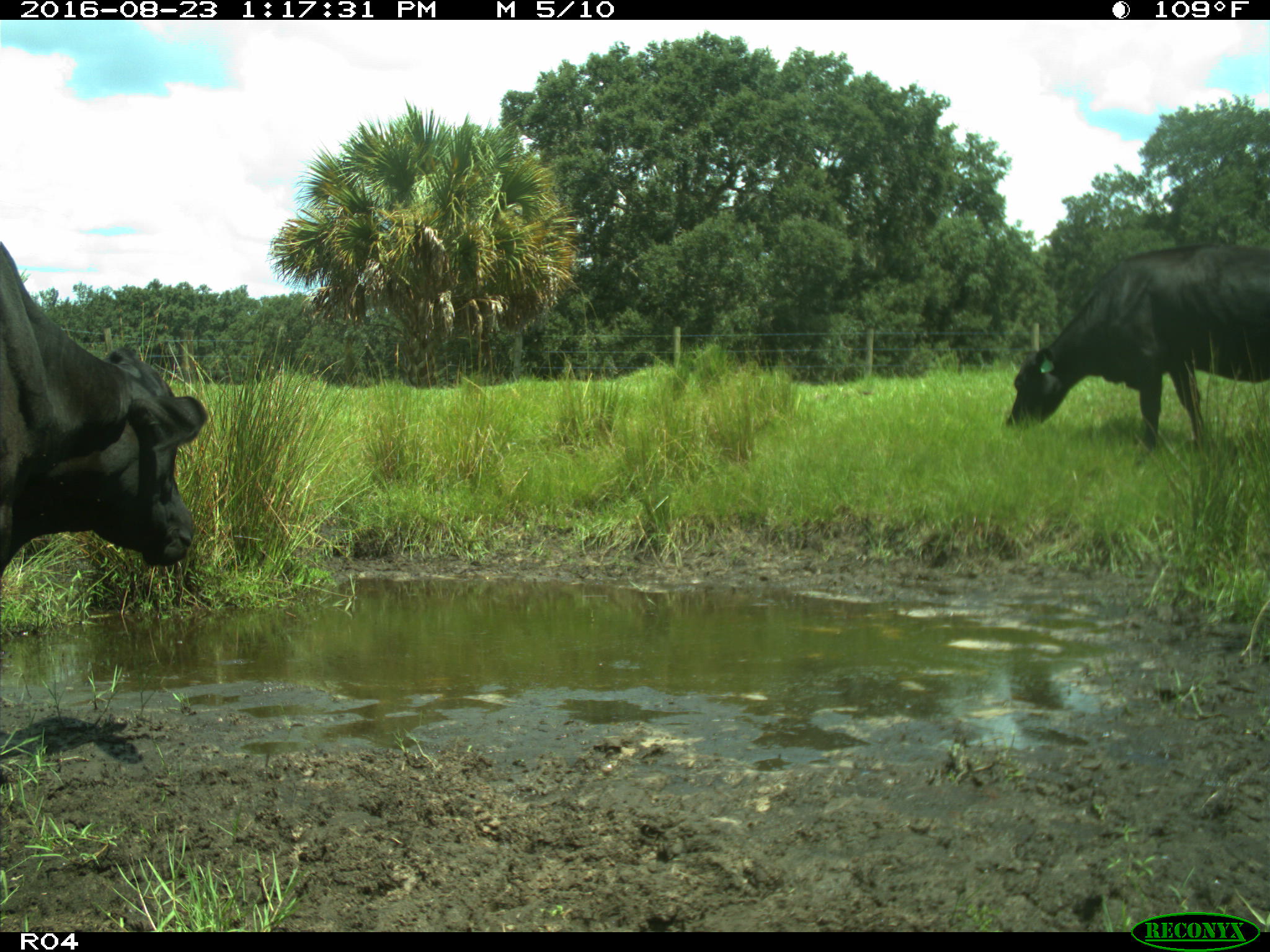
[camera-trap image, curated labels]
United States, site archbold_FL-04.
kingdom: Animalia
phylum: Chordata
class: Mammalia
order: Artiodactyla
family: Bovidae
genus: Bos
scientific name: Bos taurus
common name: domestic cow